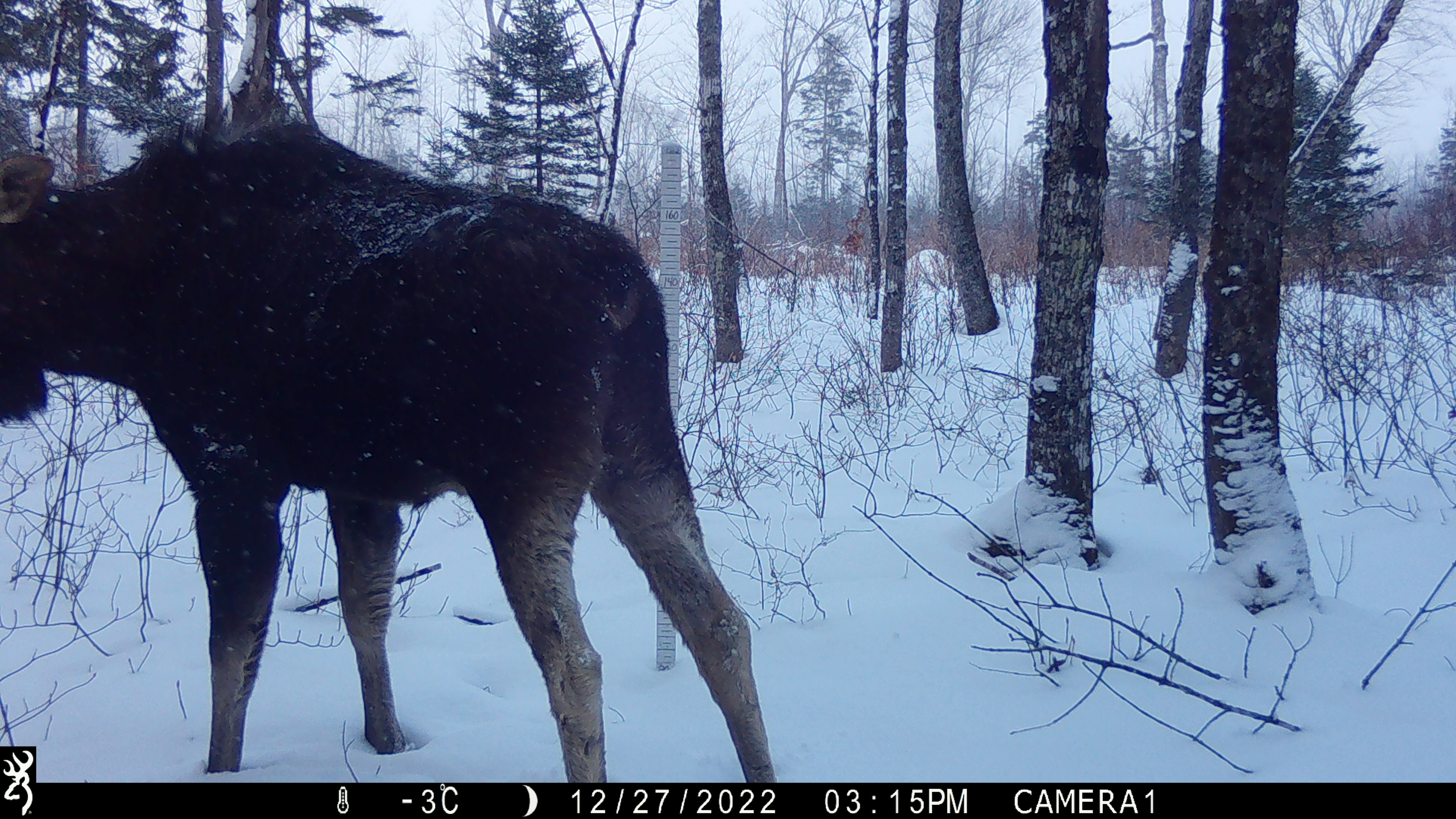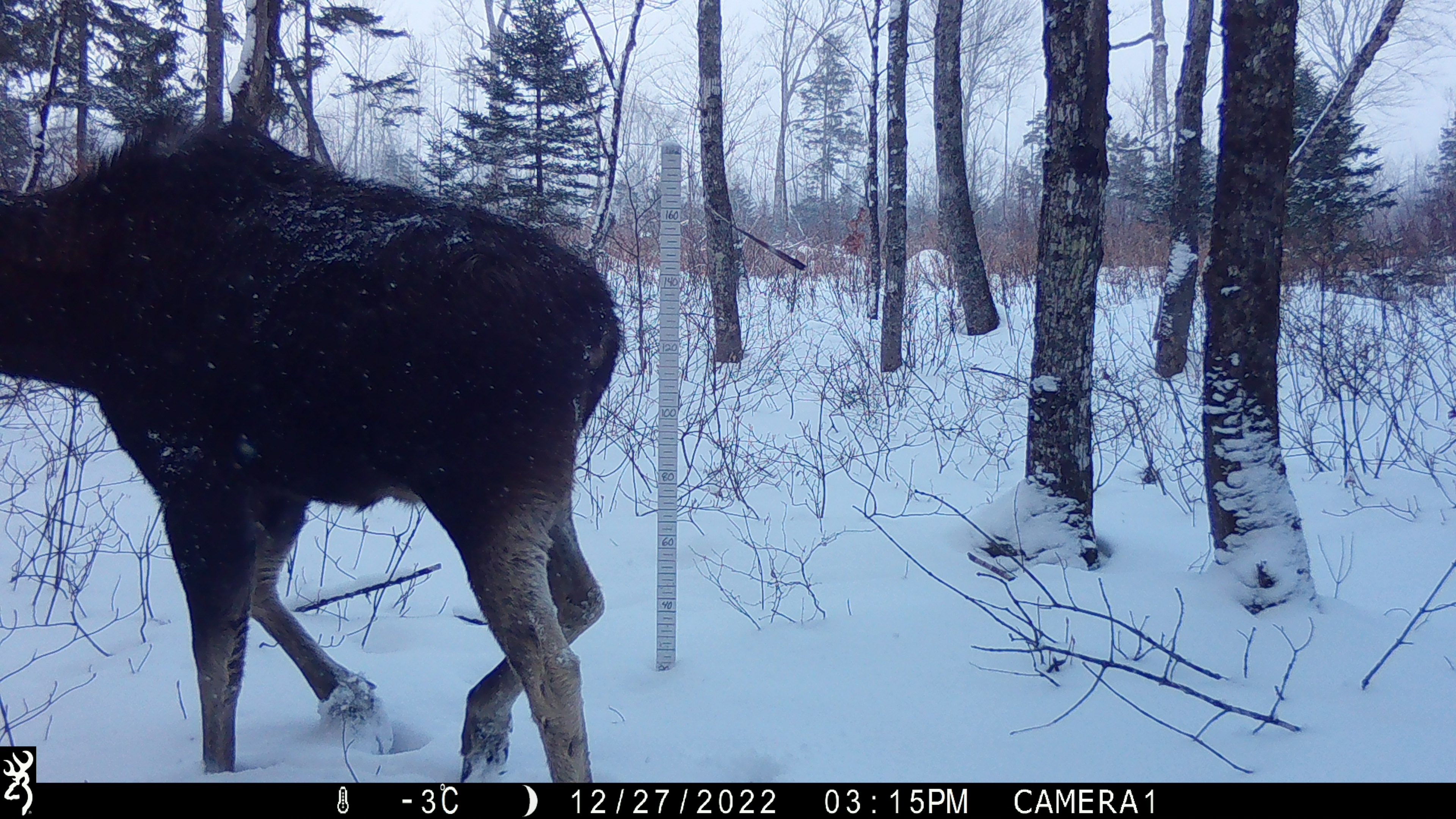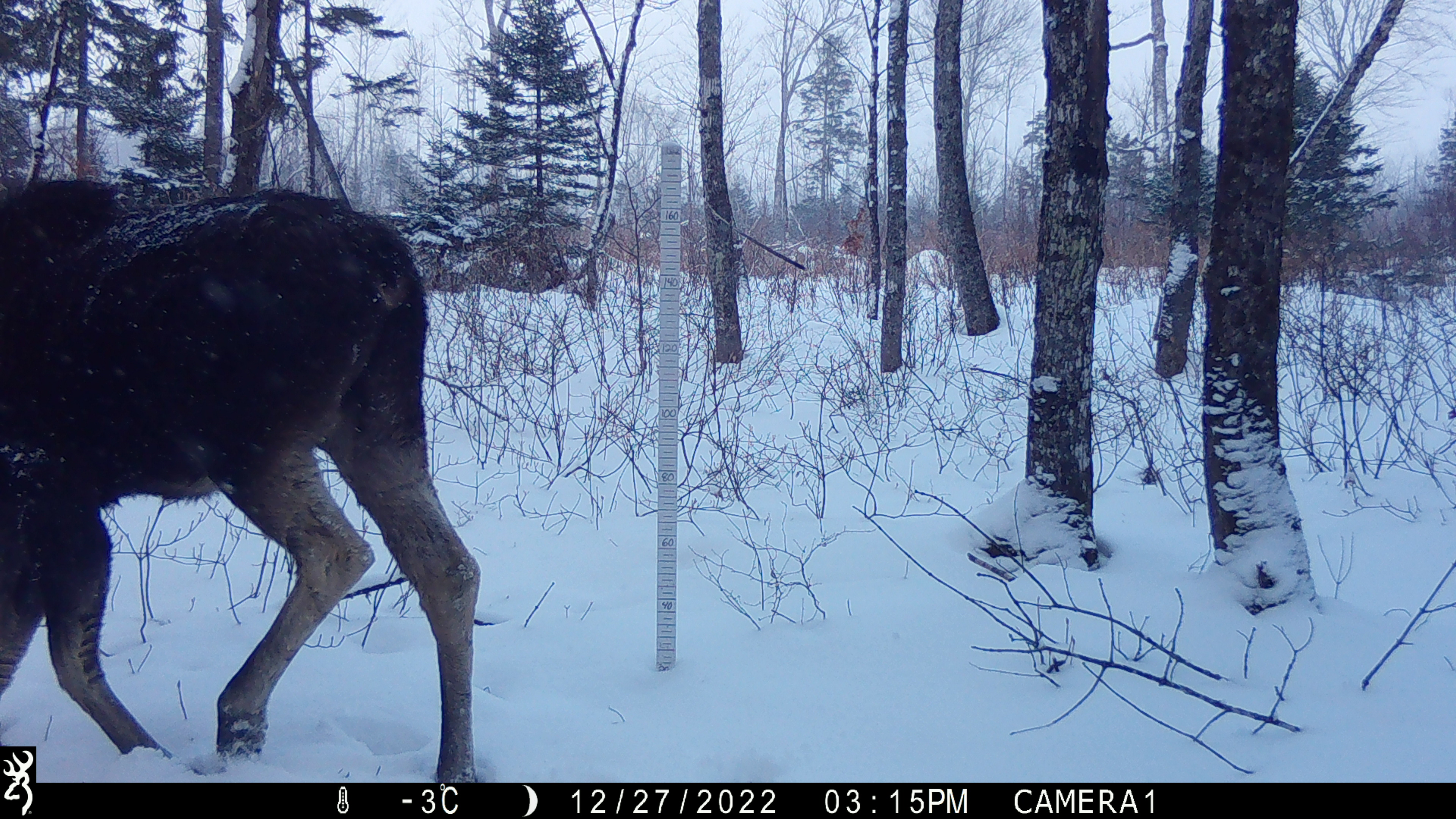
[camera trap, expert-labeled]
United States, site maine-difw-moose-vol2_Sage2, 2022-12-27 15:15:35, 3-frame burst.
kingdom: Animalia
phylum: Chordata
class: Mammalia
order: Artiodactyla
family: Cervidae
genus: Alces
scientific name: Alces alces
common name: moose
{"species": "moose (Alces alces)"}